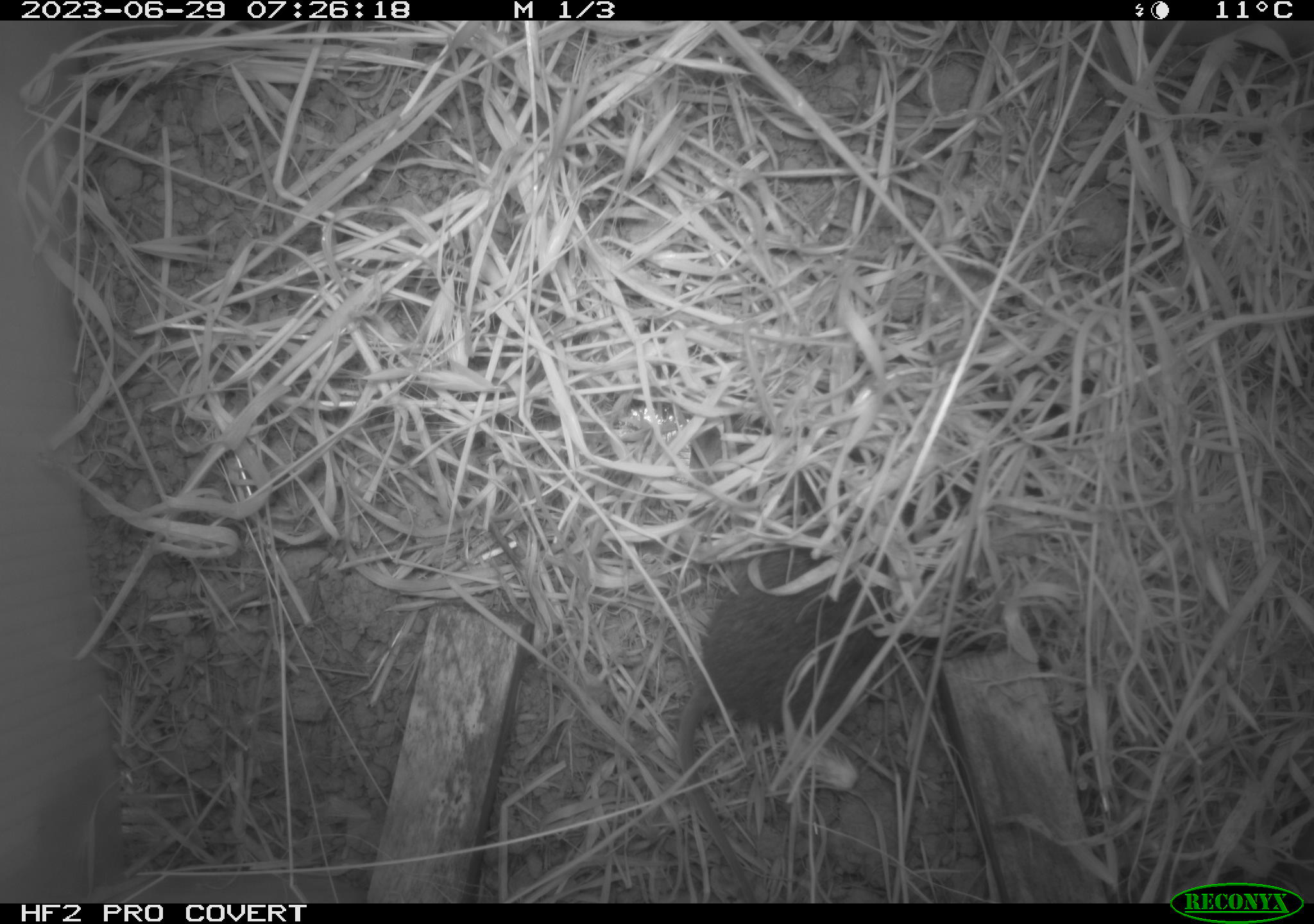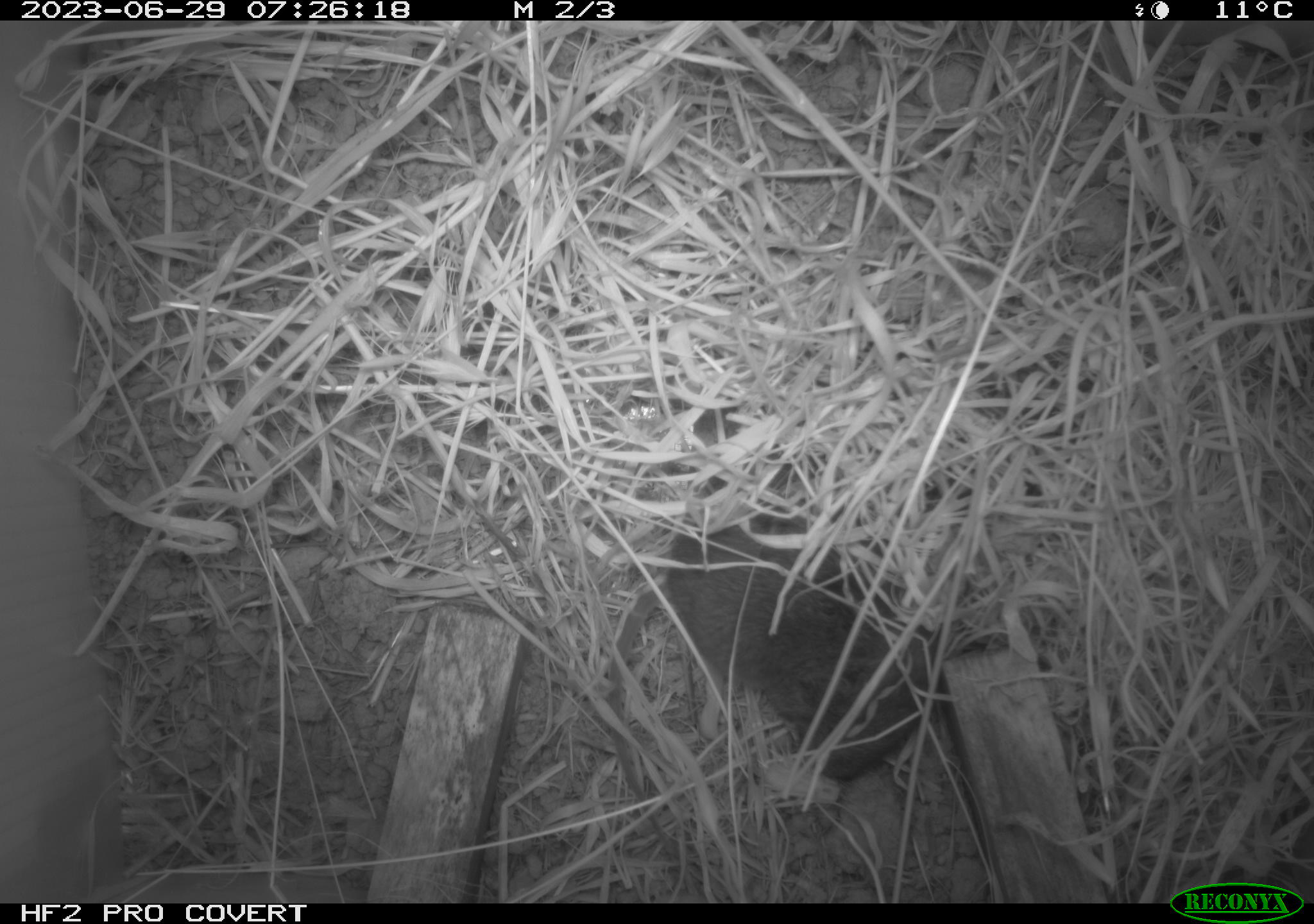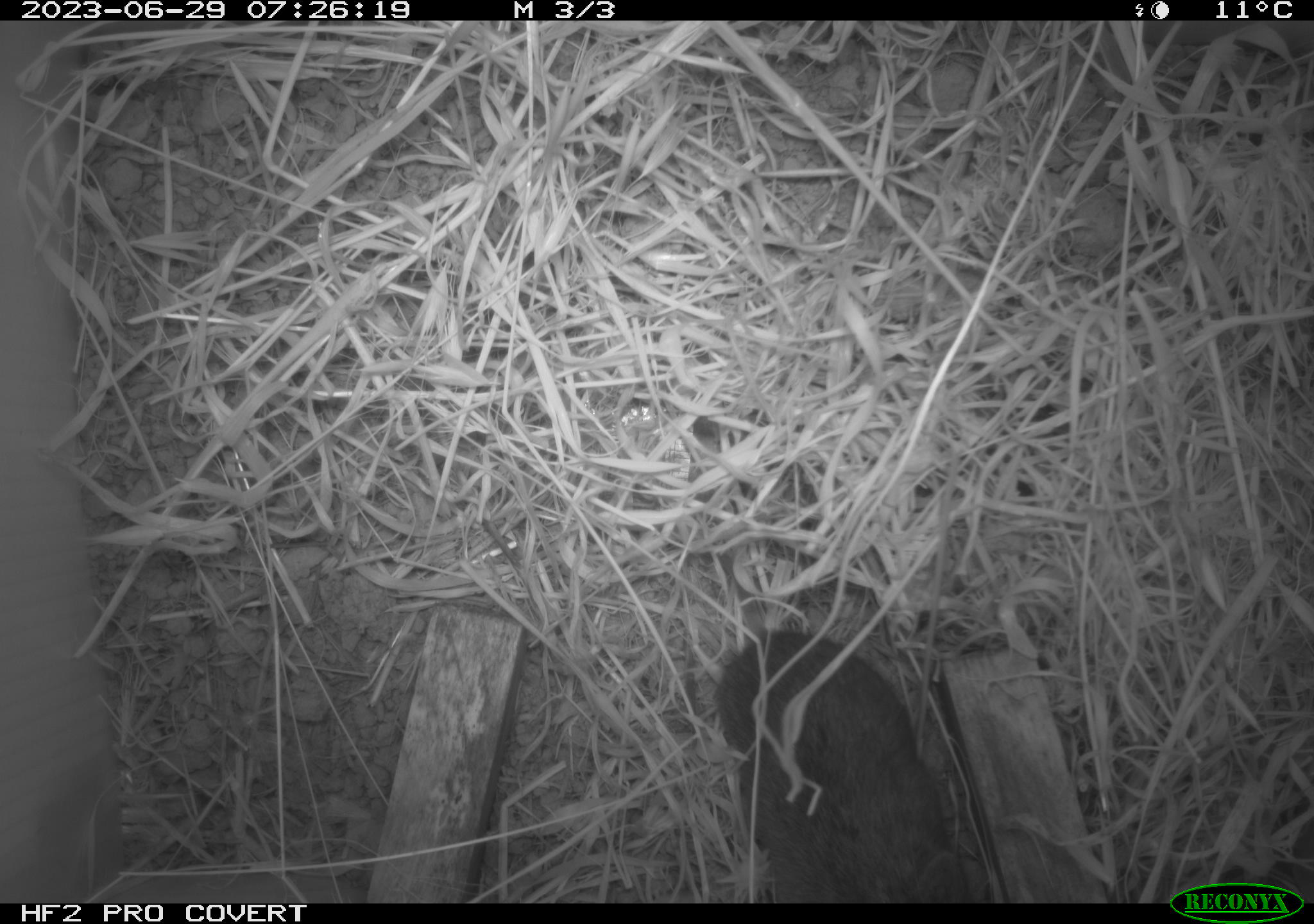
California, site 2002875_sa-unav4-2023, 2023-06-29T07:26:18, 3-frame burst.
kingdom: Animalia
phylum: Chordata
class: Mammalia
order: Rodentia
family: Cricetidae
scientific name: Arvicolinae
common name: voles, lemmings, and muskrats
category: arvicolinae subfamily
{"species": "arvicolinae subfamily (voles, lemmings, and muskrats) (Arvicolinae)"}